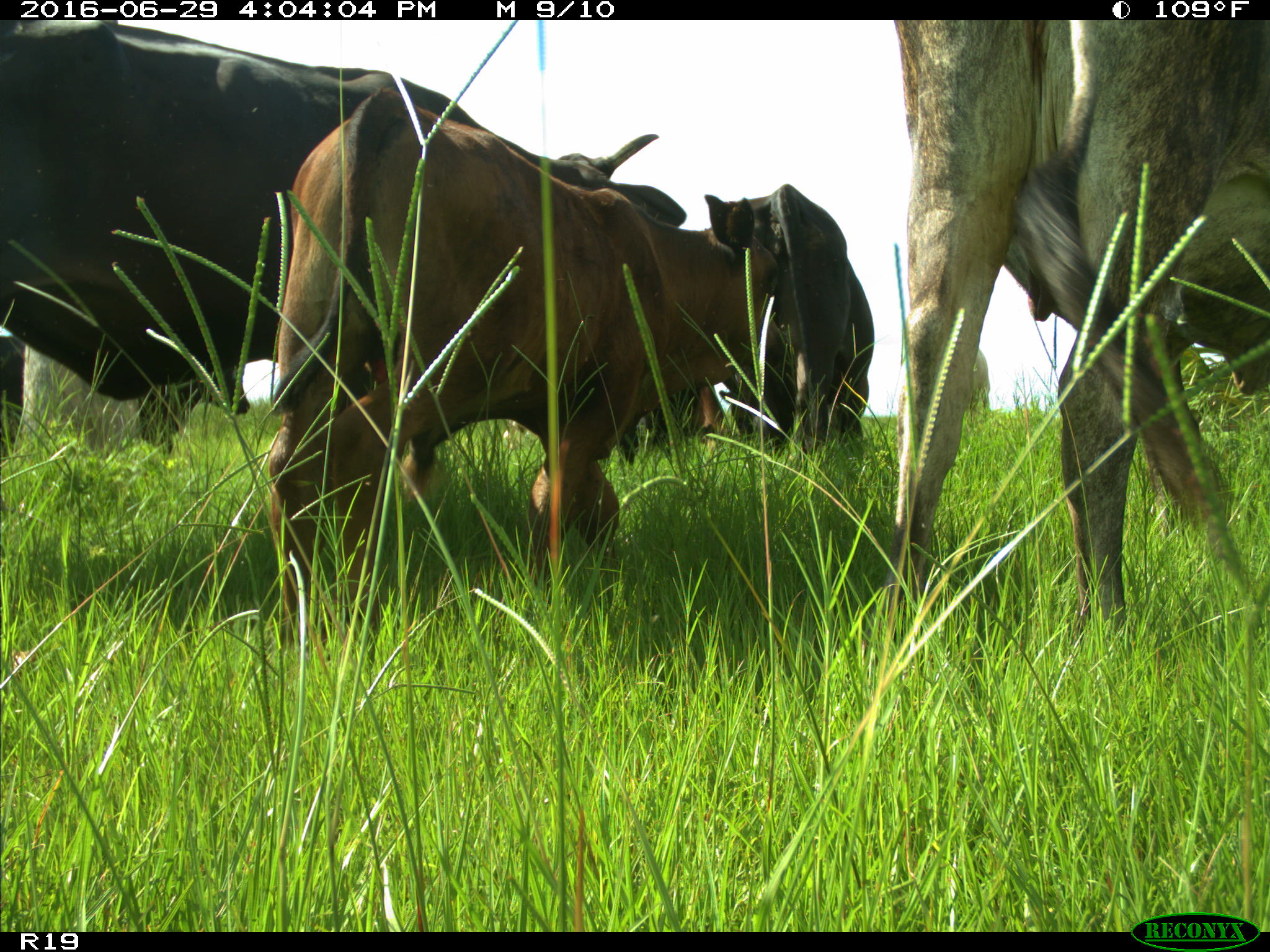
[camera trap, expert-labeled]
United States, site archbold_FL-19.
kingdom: Animalia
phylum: Chordata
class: Mammalia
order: Artiodactyla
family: Bovidae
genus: Bos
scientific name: Bos taurus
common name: domestic cow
Bos taurus (domestic cow).